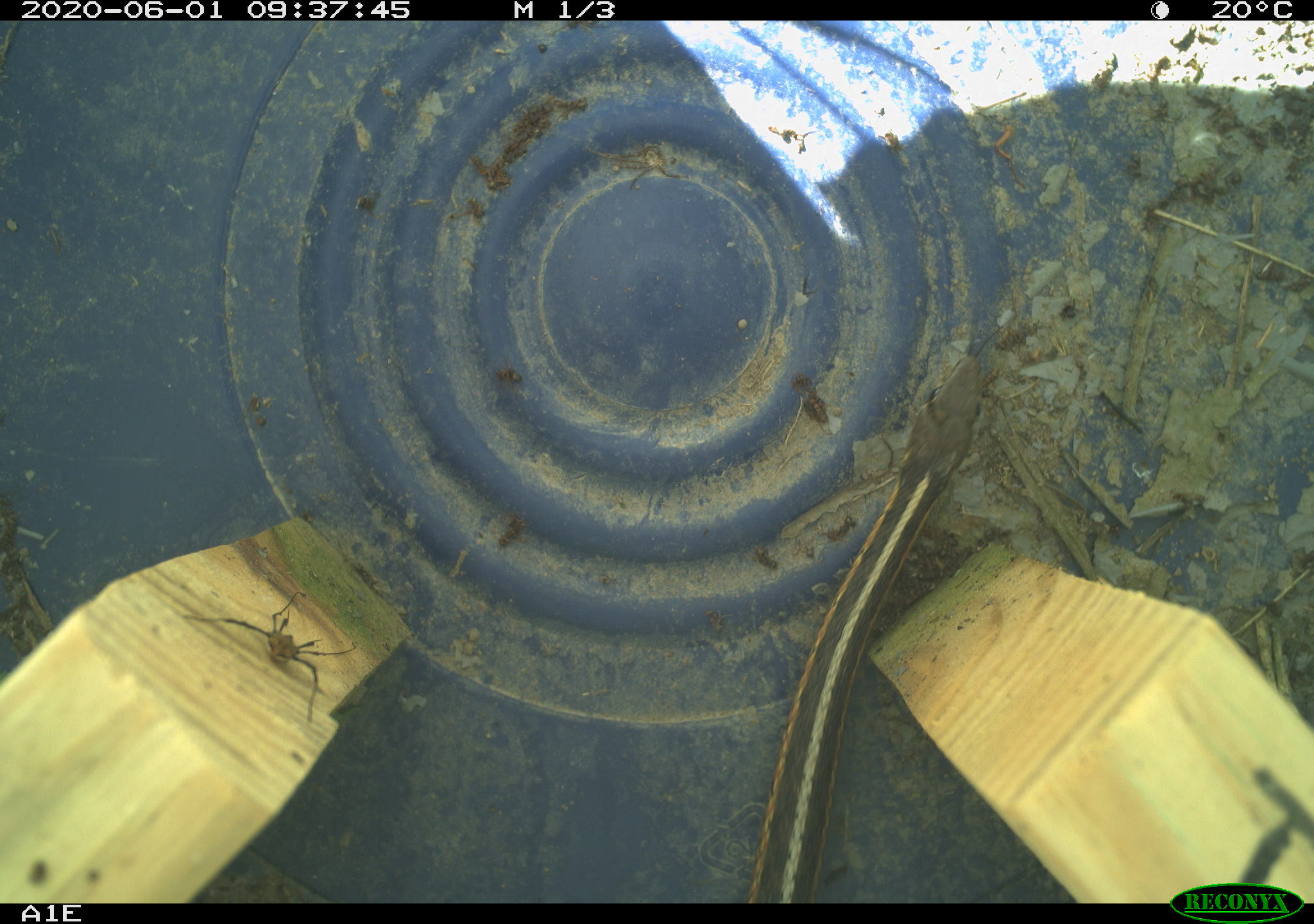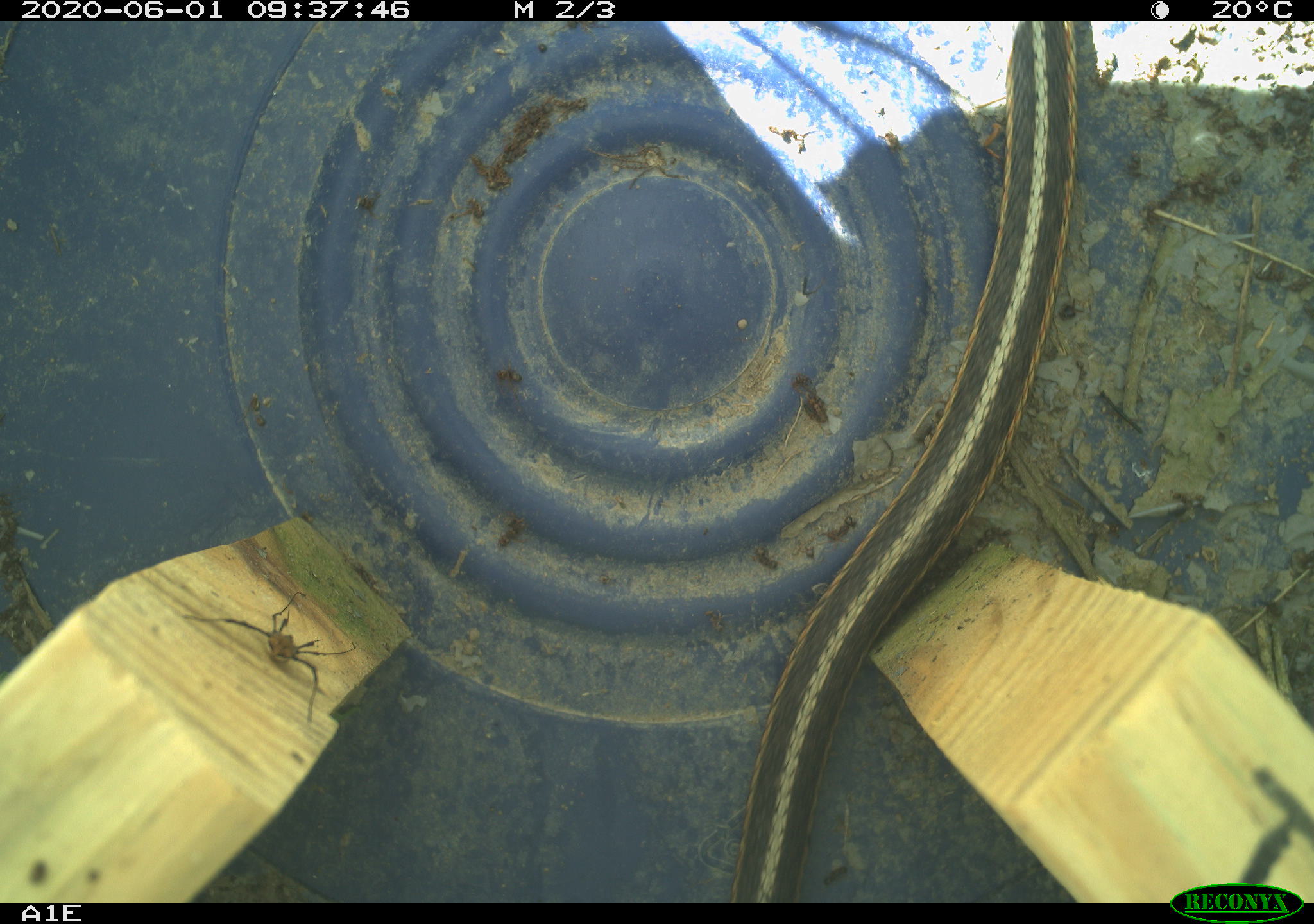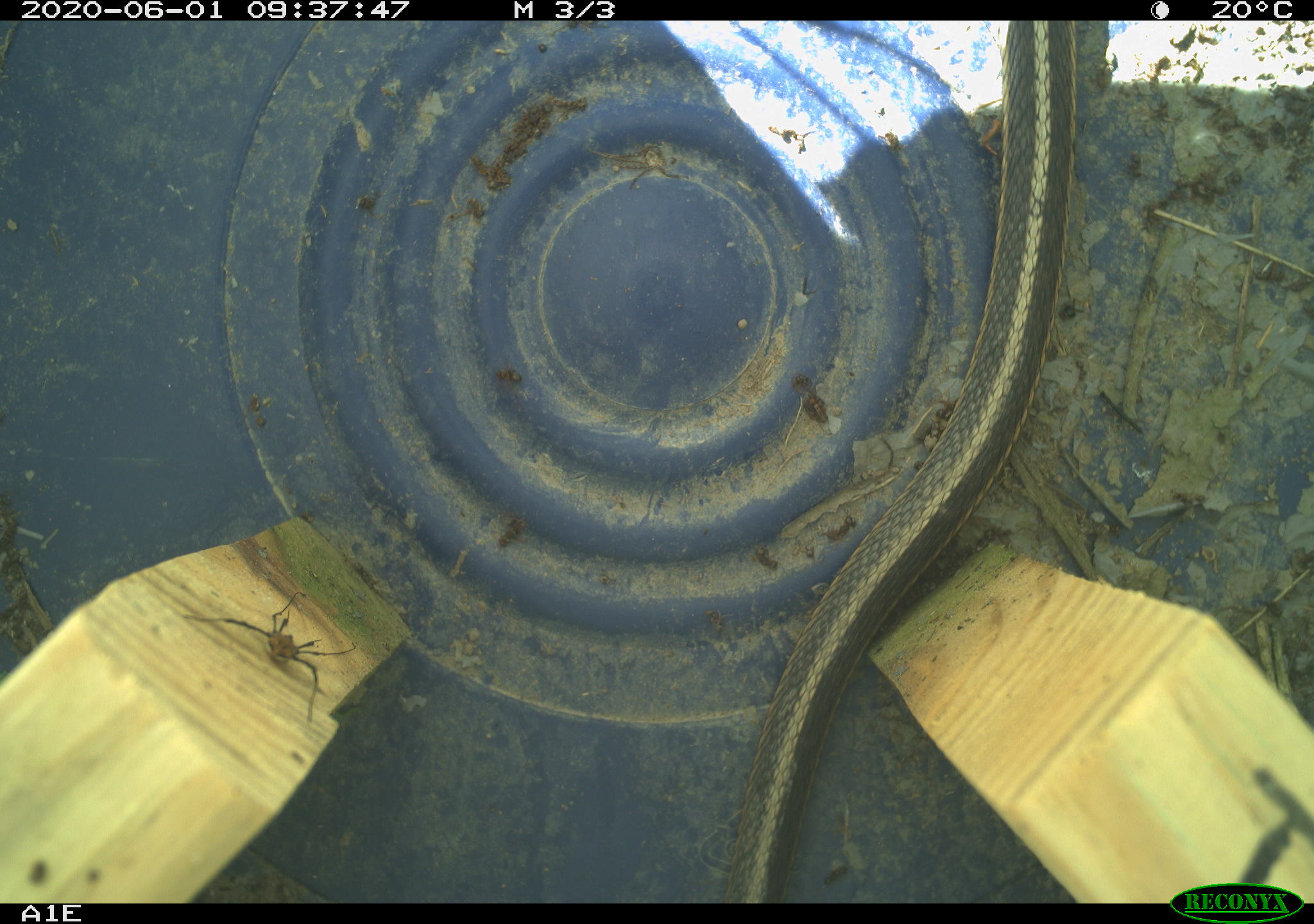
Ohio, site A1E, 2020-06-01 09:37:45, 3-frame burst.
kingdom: Animalia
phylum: Chordata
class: Reptilia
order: Squamata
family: Colubridae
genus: Thamnophis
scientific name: Thamnophis sirtalis sirtalis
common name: eastern gartersnake